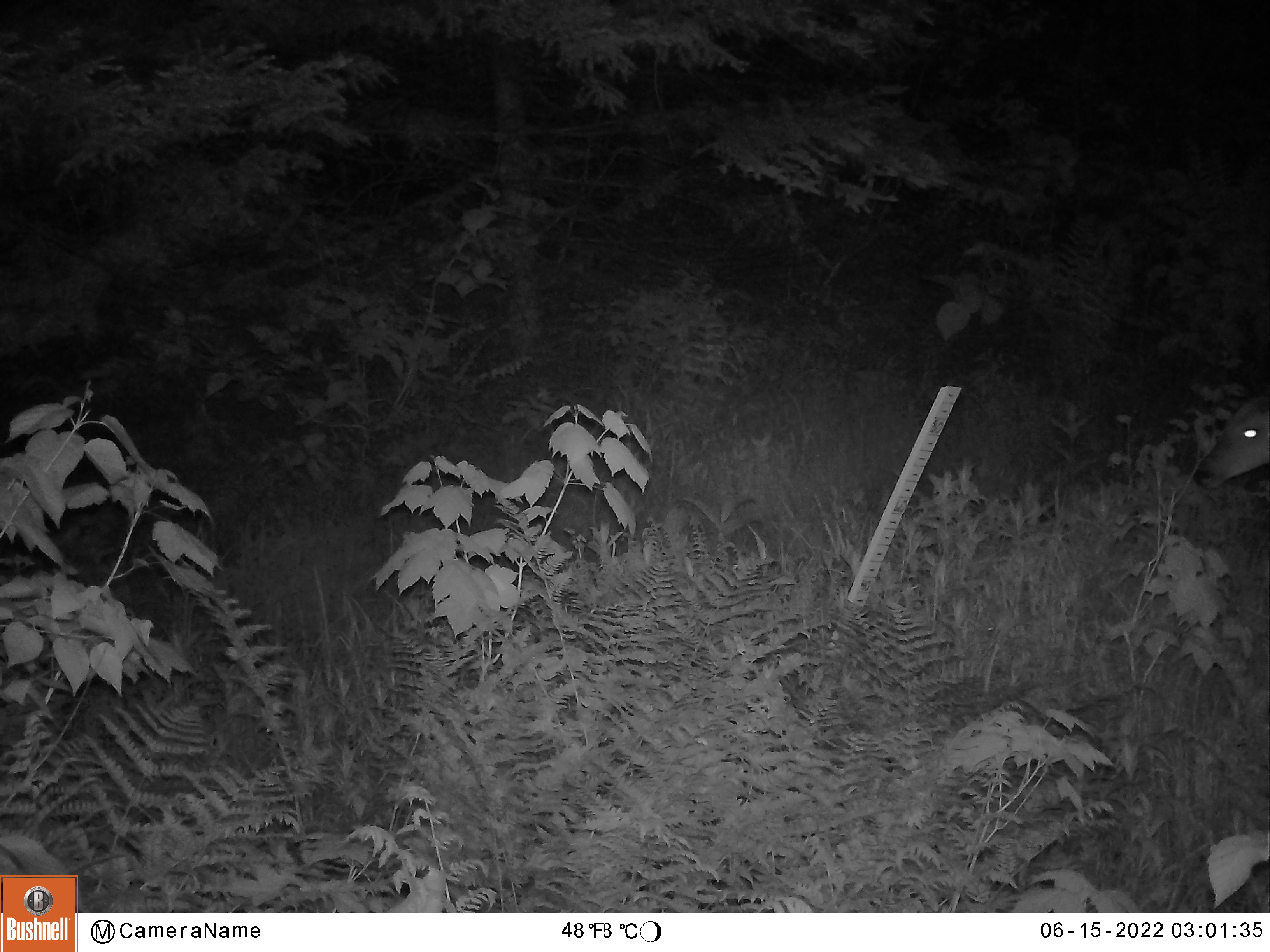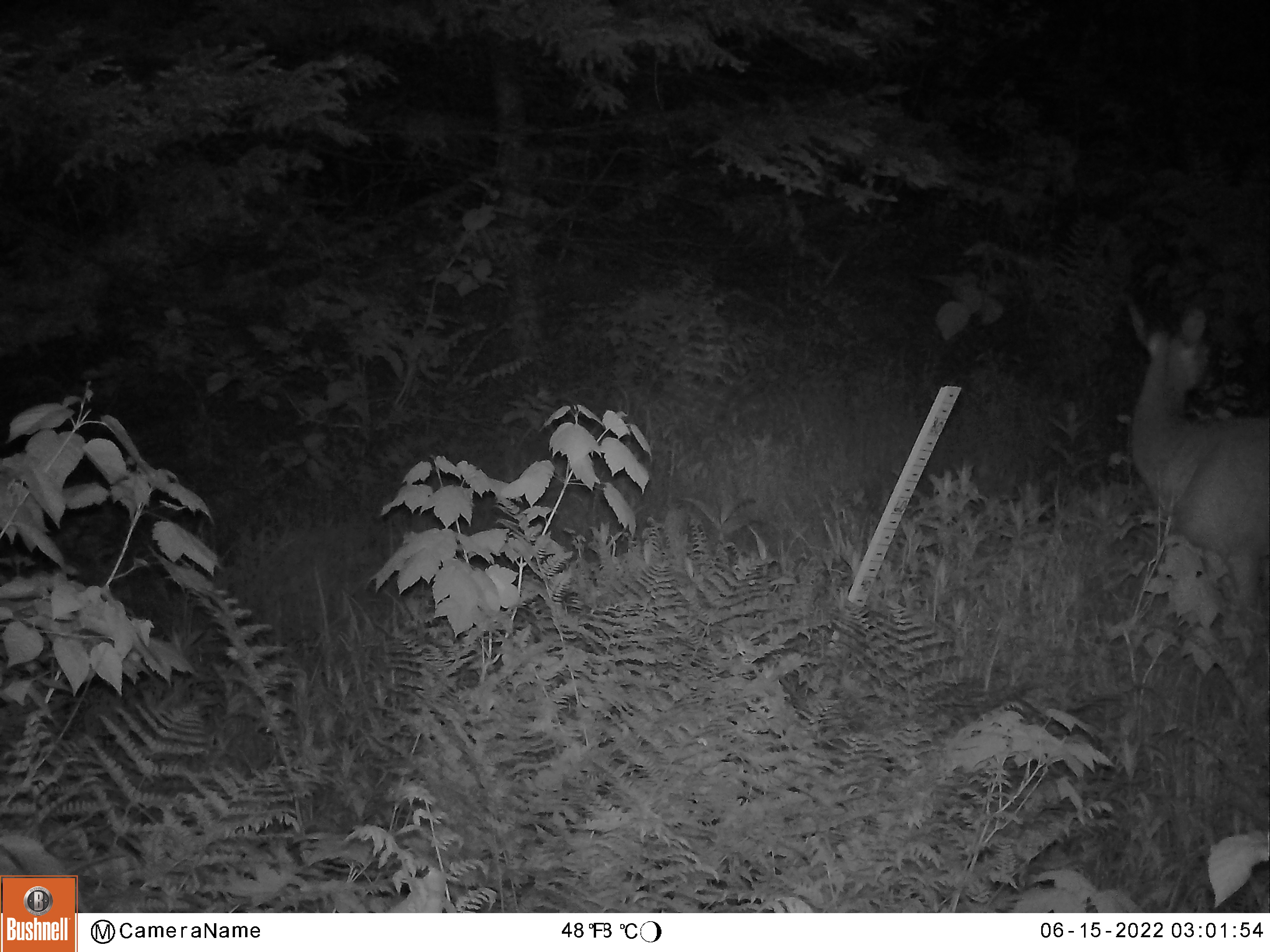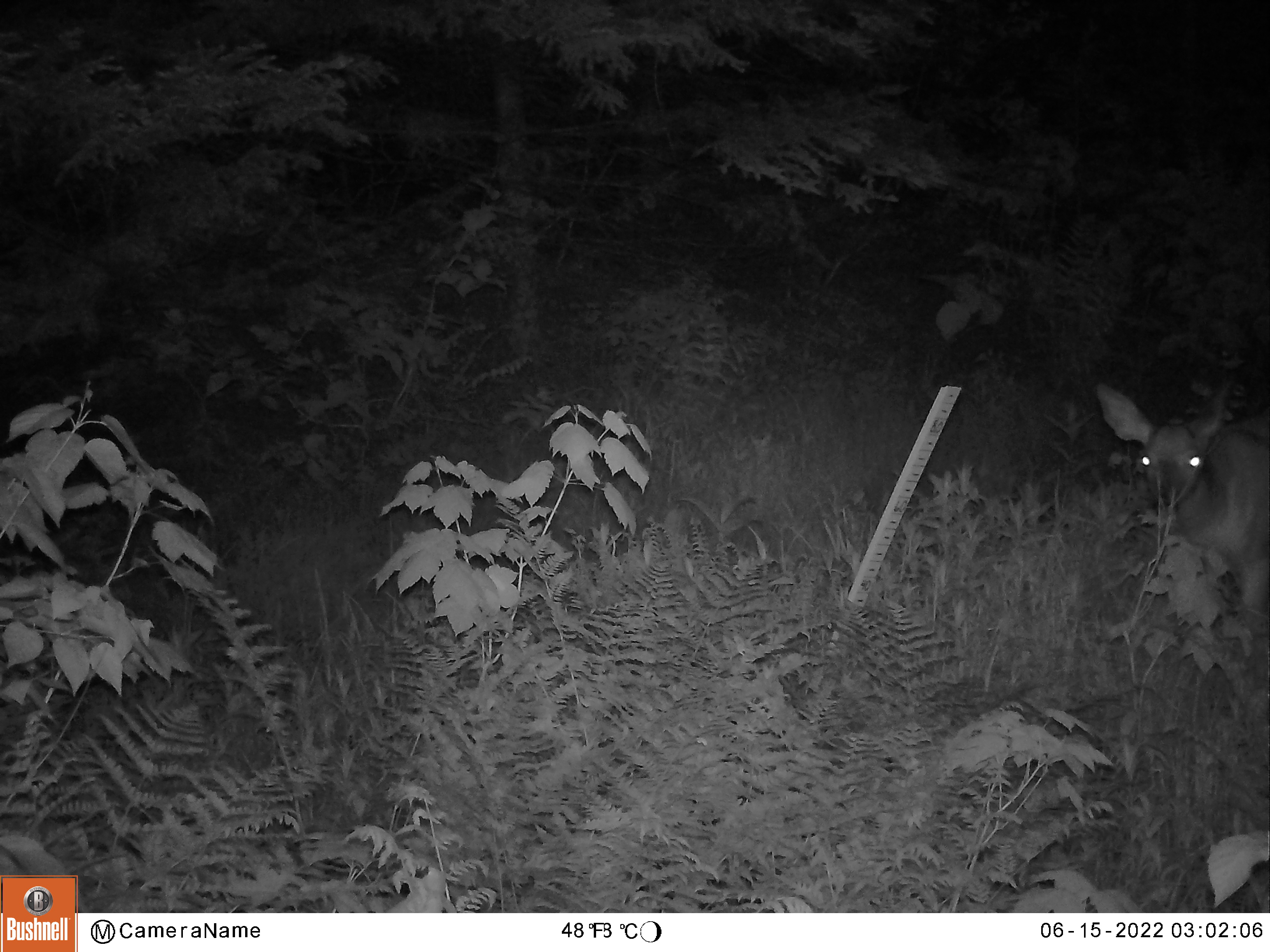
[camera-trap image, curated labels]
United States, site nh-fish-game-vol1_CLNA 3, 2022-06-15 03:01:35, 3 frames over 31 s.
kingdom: Animalia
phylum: Chordata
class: Mammalia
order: Artiodactyla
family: Cervidae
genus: Odocoileus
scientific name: Odocoileus virginianus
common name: white-tailed deer